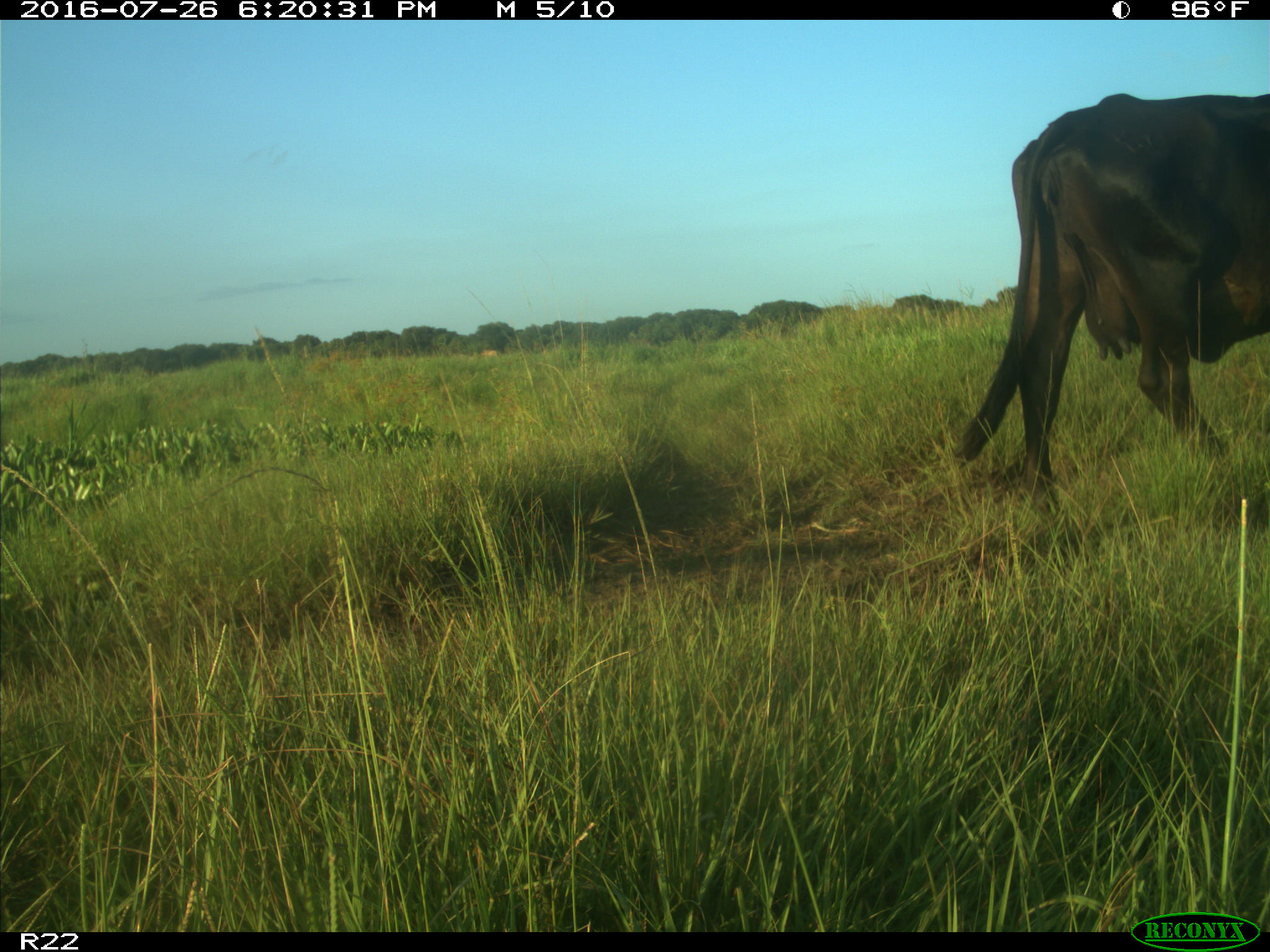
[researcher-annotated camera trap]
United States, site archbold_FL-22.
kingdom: Animalia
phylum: Chordata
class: Mammalia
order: Artiodactyla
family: Bovidae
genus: Bos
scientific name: Bos taurus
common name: domestic cow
Bos taurus (domestic cow).